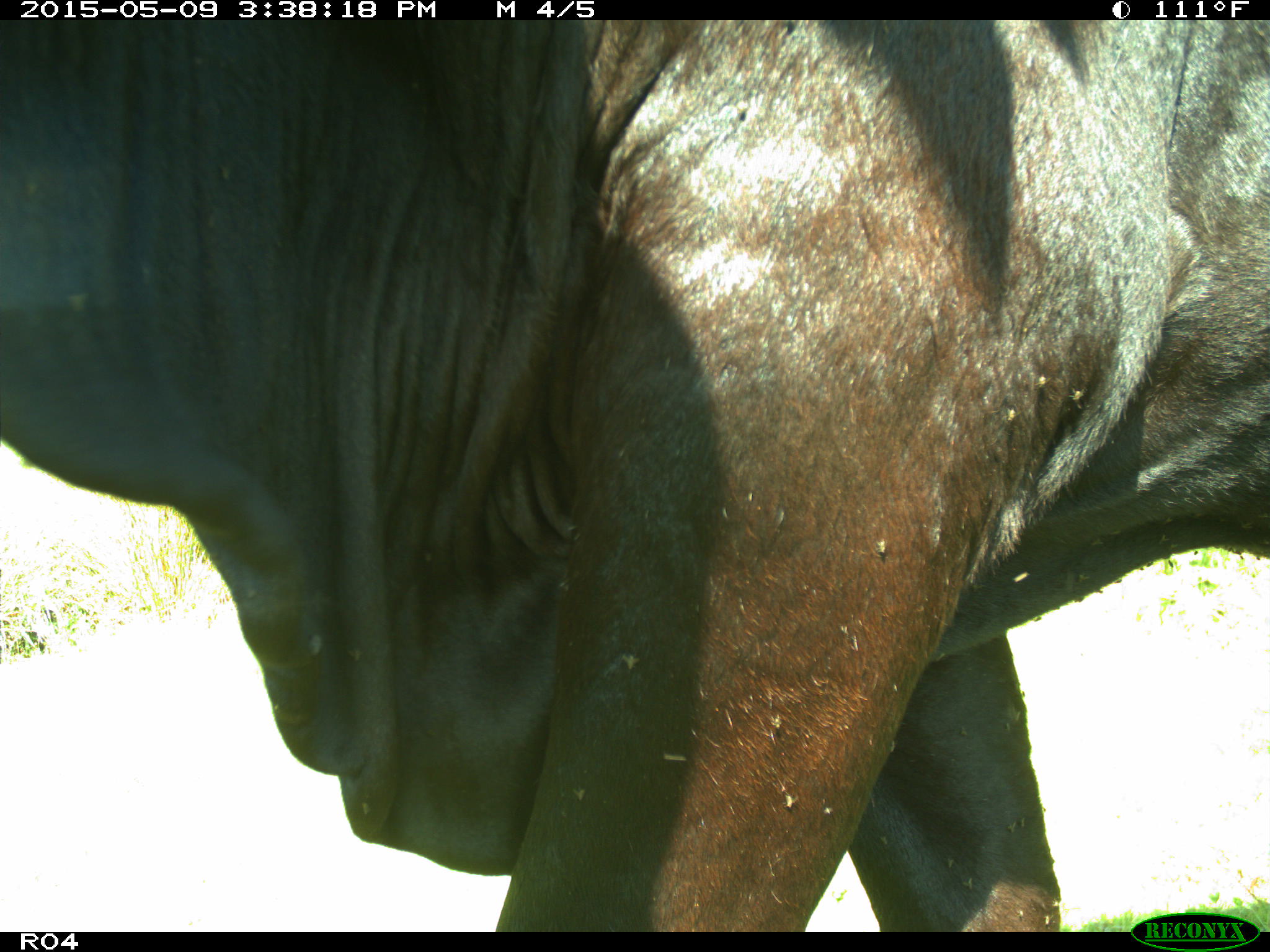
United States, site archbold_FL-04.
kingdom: Animalia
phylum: Chordata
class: Mammalia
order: Artiodactyla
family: Bovidae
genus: Bos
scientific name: Bos taurus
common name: domestic cow